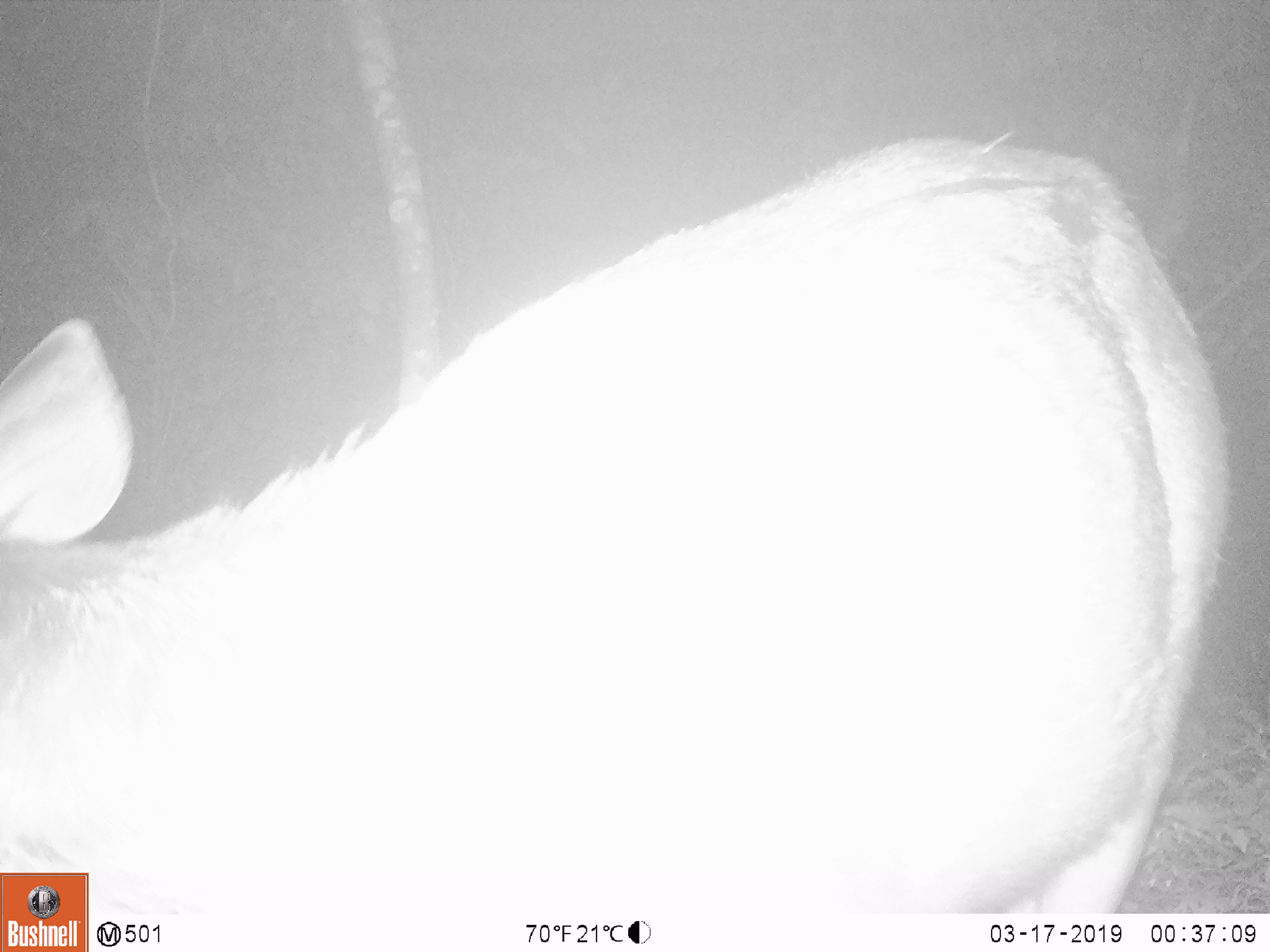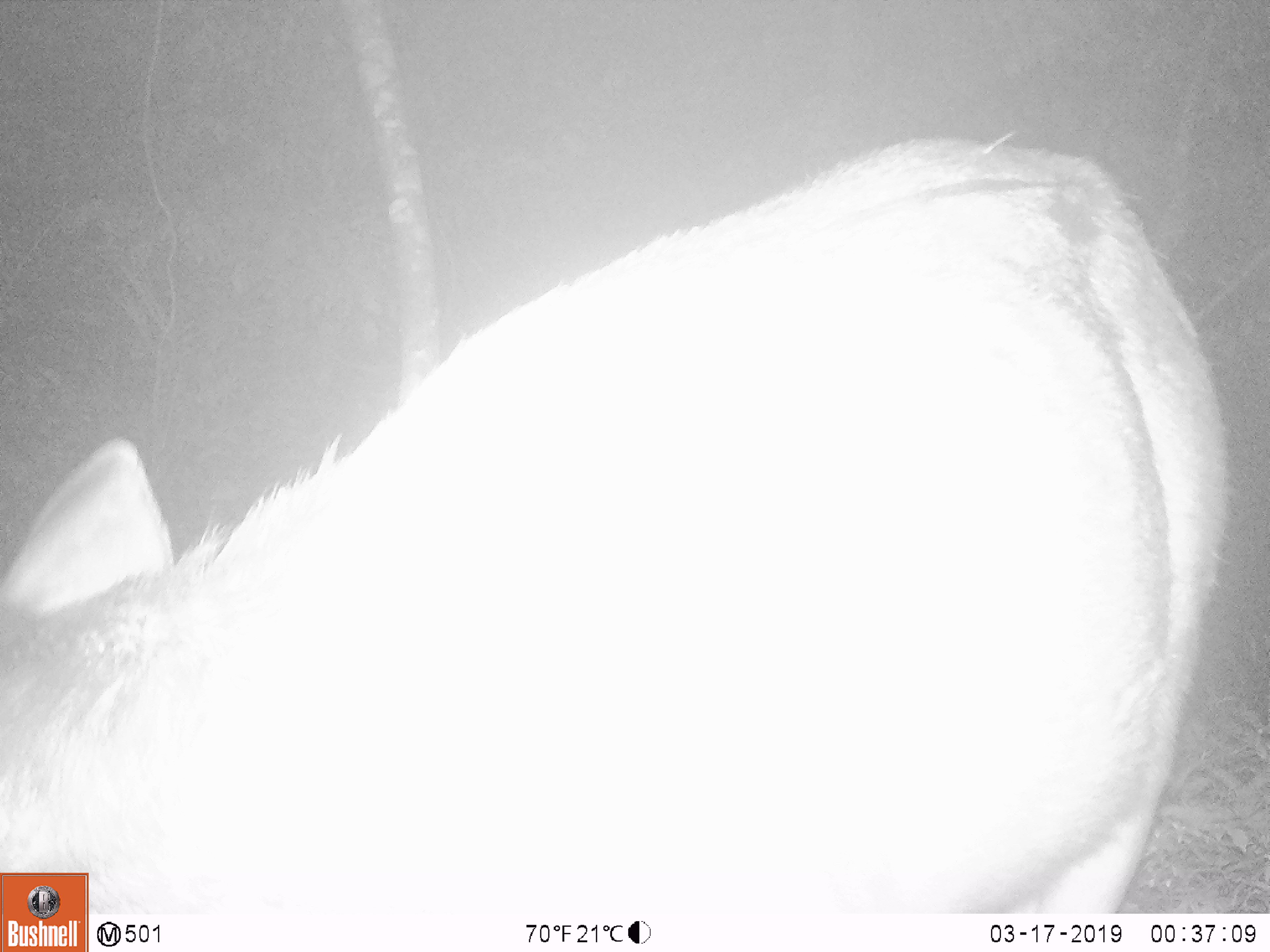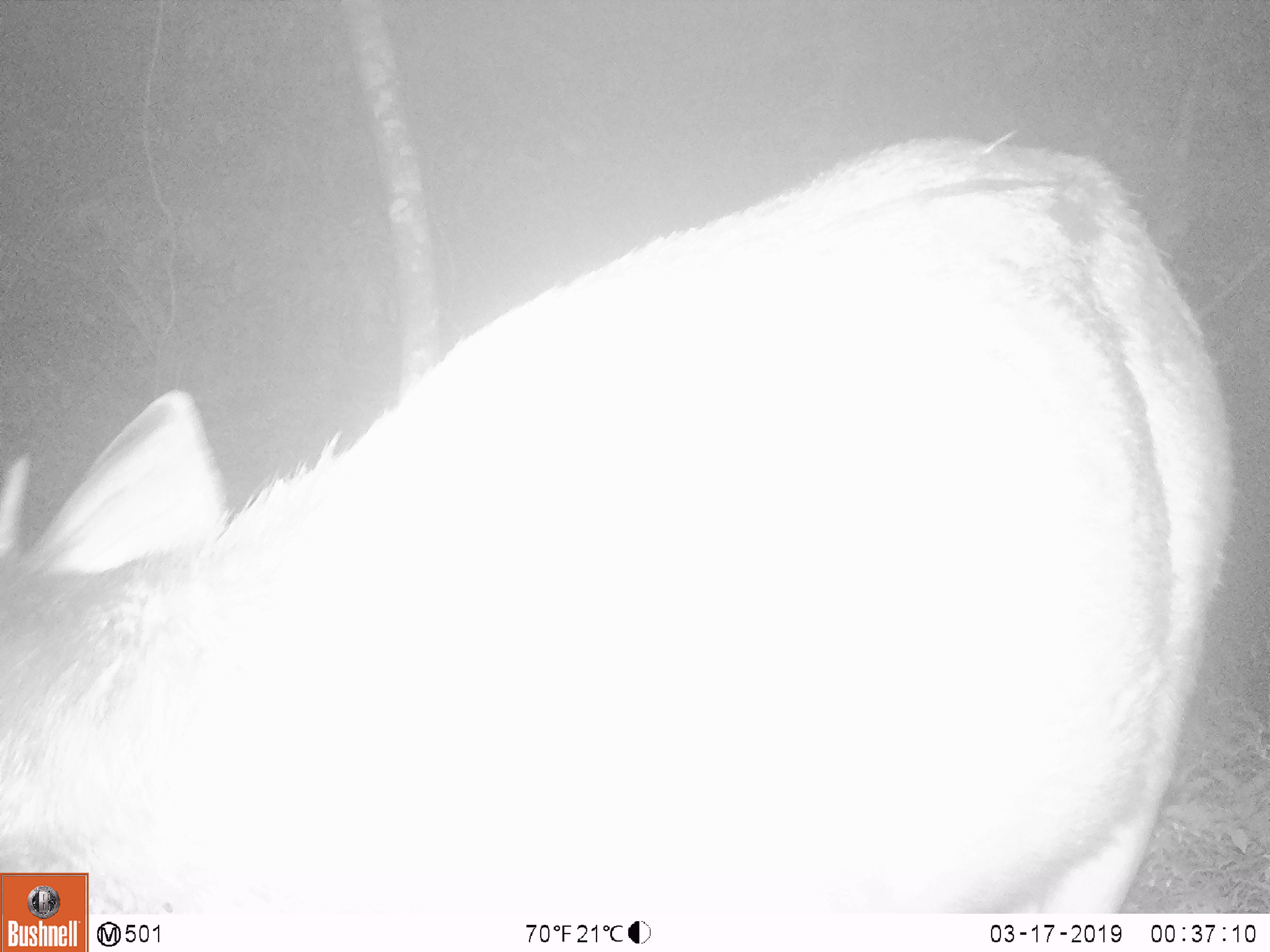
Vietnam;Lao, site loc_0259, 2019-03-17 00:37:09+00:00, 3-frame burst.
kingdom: Animalia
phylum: Chordata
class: Mammalia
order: Artiodactyla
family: Cervidae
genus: Rusa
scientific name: Rusa unicolor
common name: sambar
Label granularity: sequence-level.